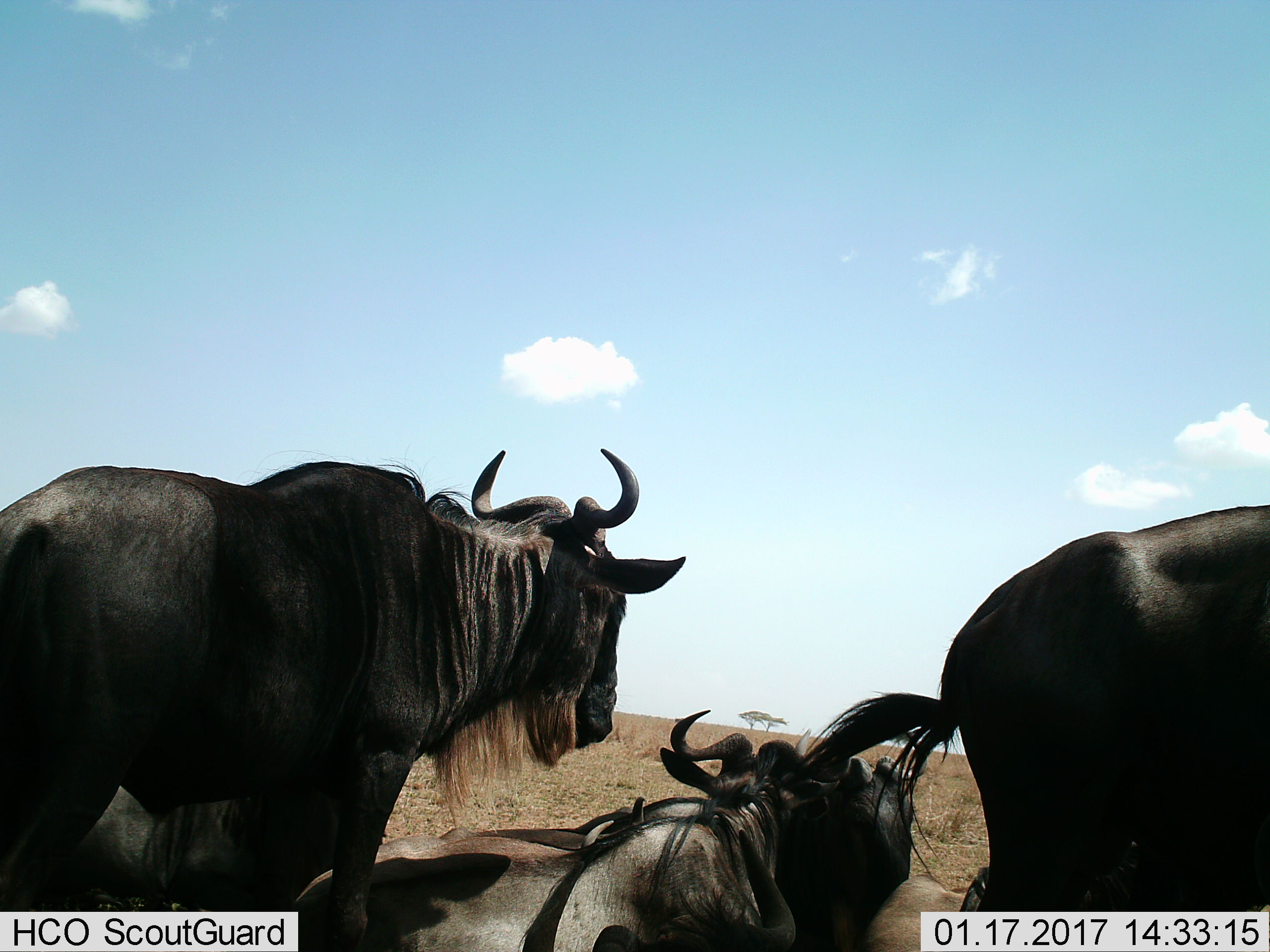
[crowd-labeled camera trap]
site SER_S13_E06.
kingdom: Animalia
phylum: Chordata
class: Mammalia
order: Artiodactyla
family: Bovidae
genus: Connochaetes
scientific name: Connochaetes taurinus taurinus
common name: blue wildebeest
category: wildebeestblue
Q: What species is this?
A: Wildebeestblue (blue wildebeest) (Connochaetes taurinus taurinus).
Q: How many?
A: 5.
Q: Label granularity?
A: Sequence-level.